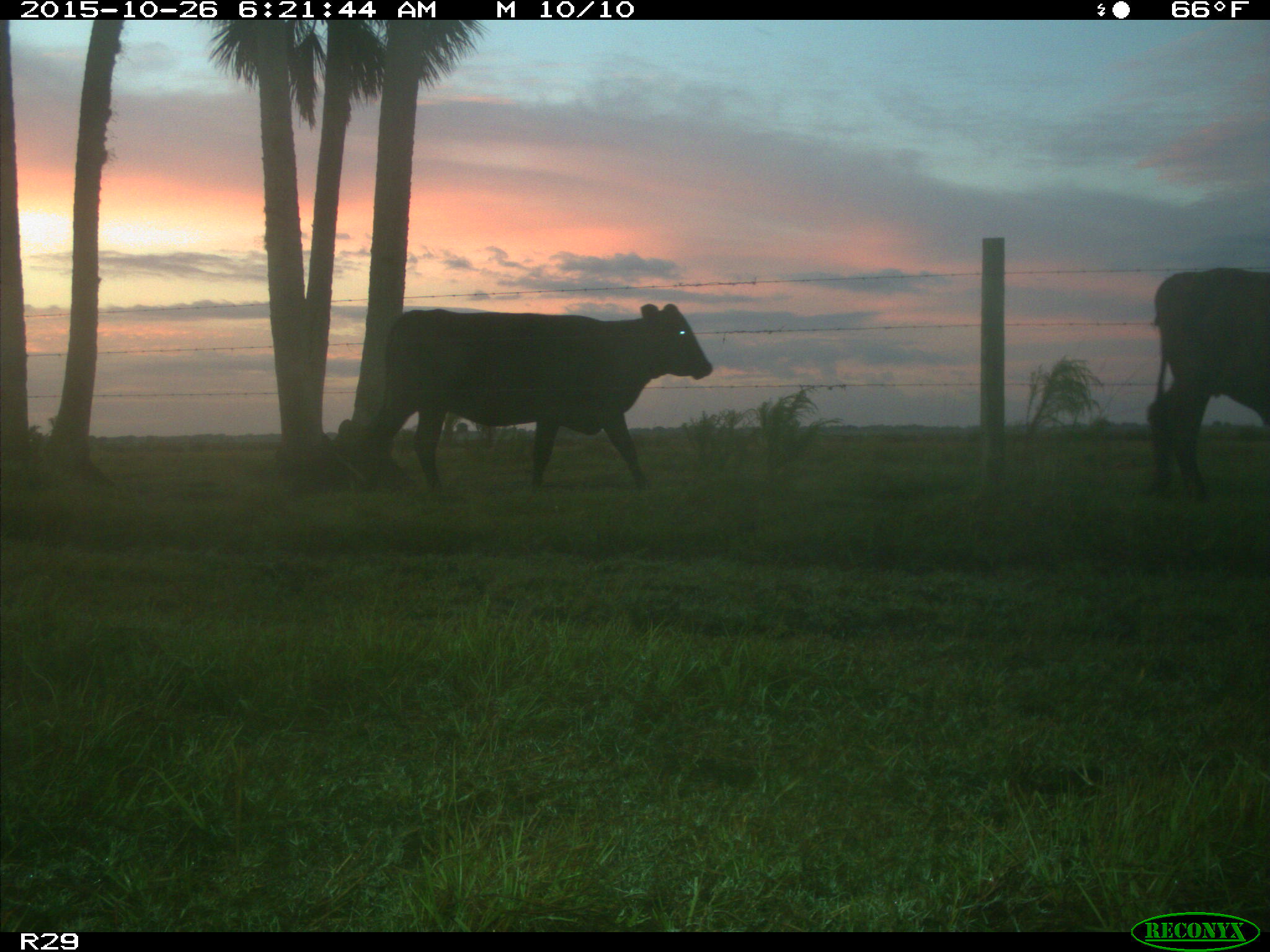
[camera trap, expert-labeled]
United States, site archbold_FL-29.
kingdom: Animalia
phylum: Chordata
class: Mammalia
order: Artiodactyla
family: Bovidae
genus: Bos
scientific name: Bos taurus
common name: domestic cow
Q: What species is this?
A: Bos taurus (domestic cow).